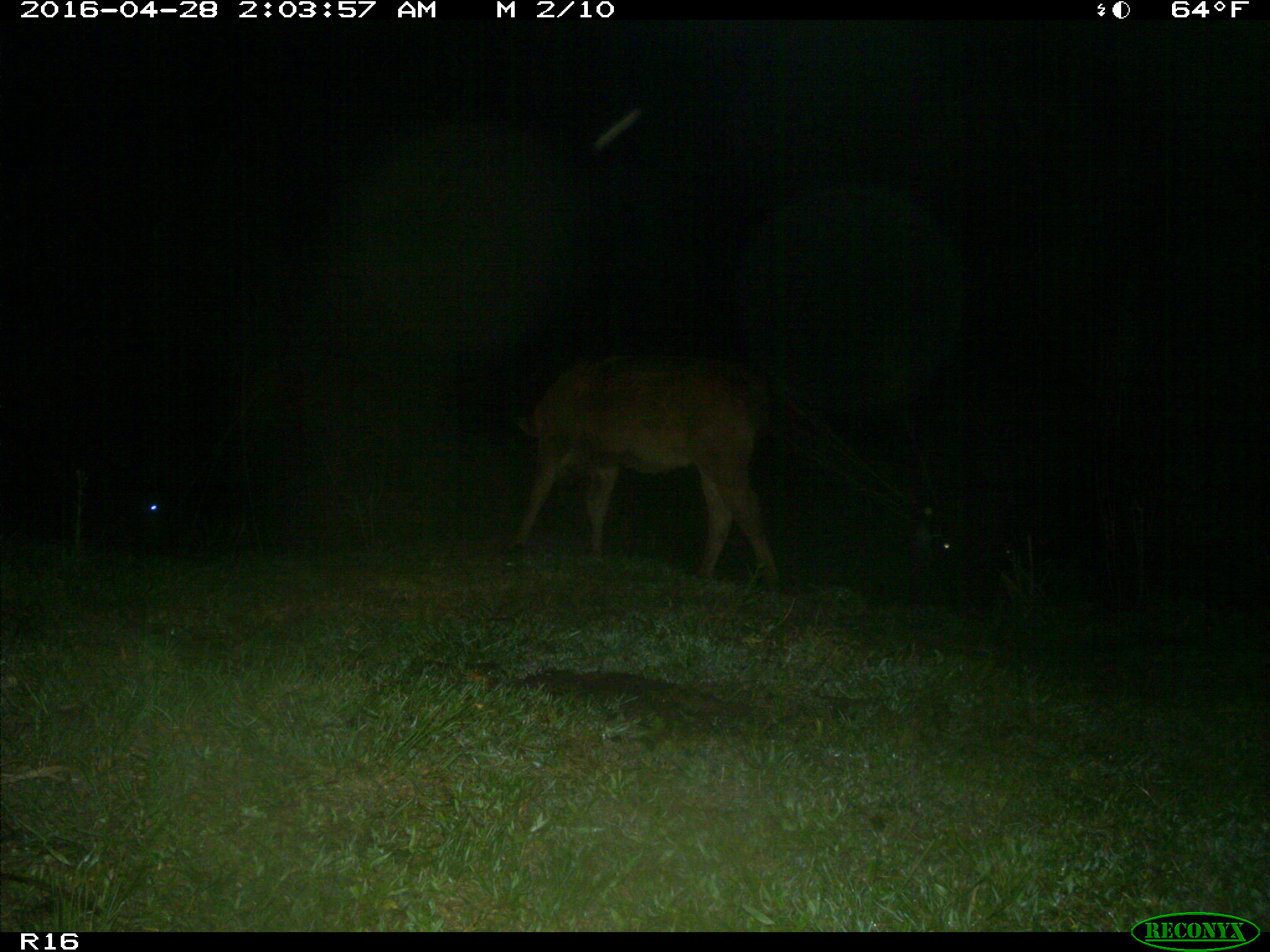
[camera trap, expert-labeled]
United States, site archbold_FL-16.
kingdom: Animalia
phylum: Chordata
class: Mammalia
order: Artiodactyla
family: Bovidae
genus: Bos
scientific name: Bos taurus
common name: domestic cow